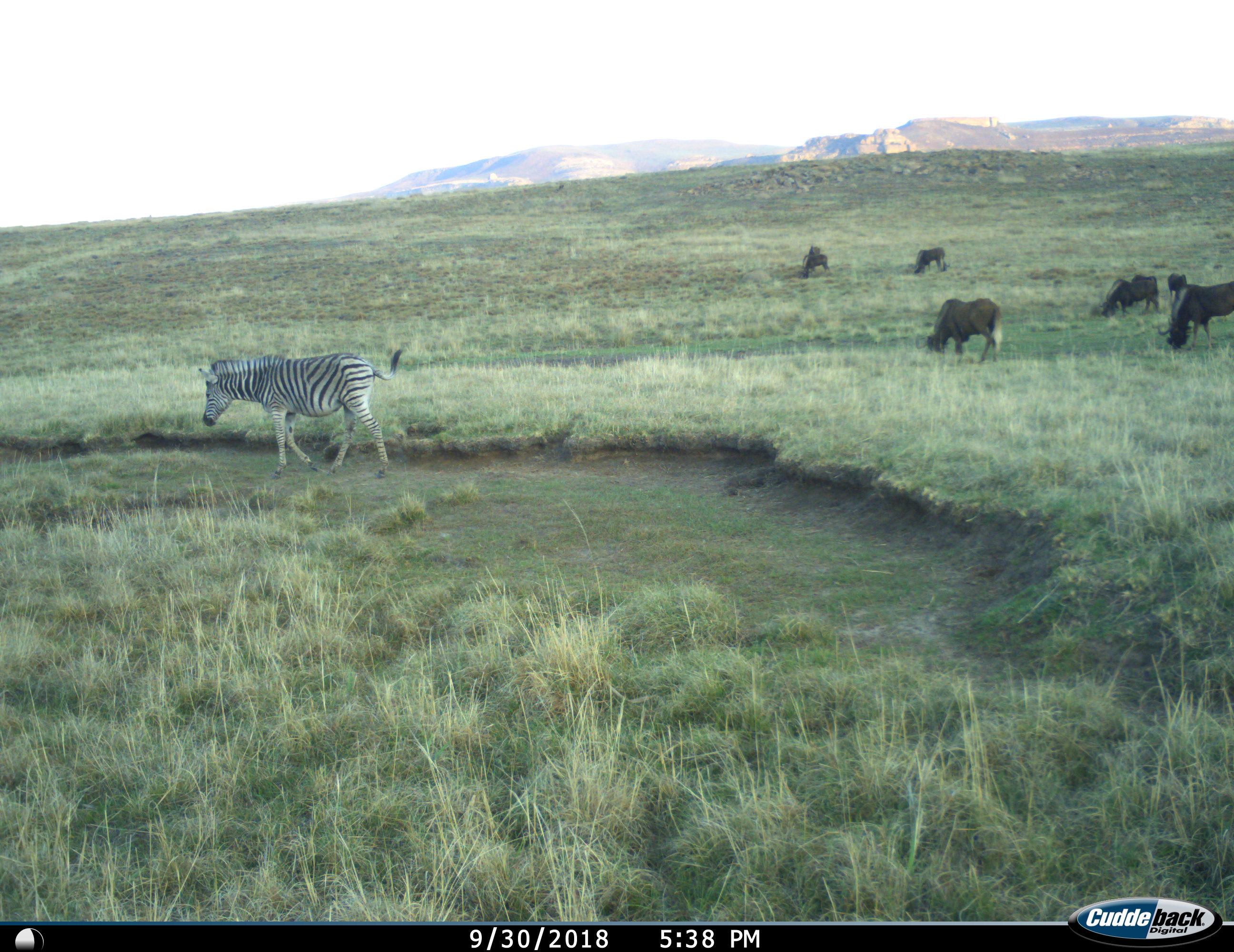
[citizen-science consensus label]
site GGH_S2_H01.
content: unidentified animal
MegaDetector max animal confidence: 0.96